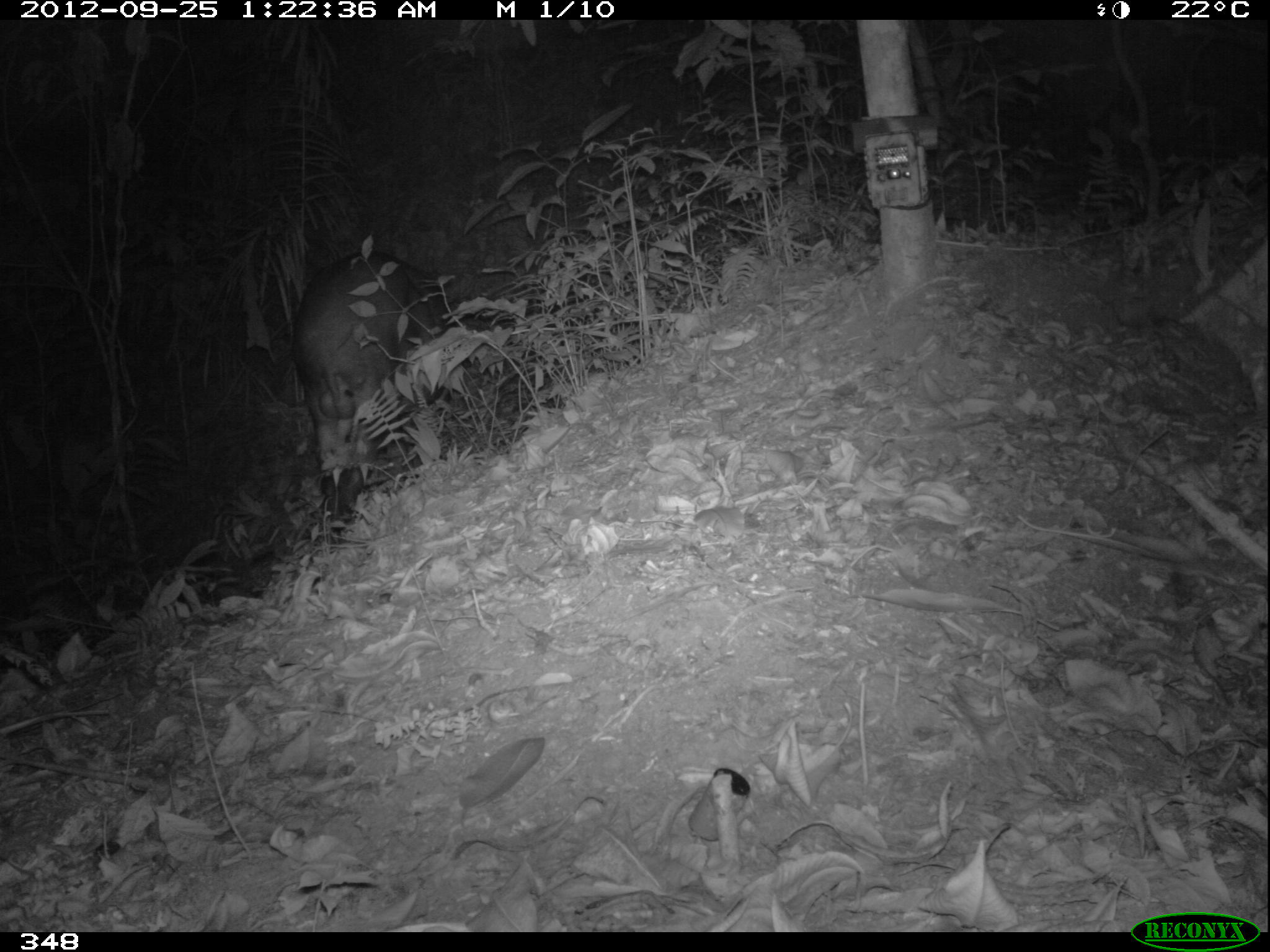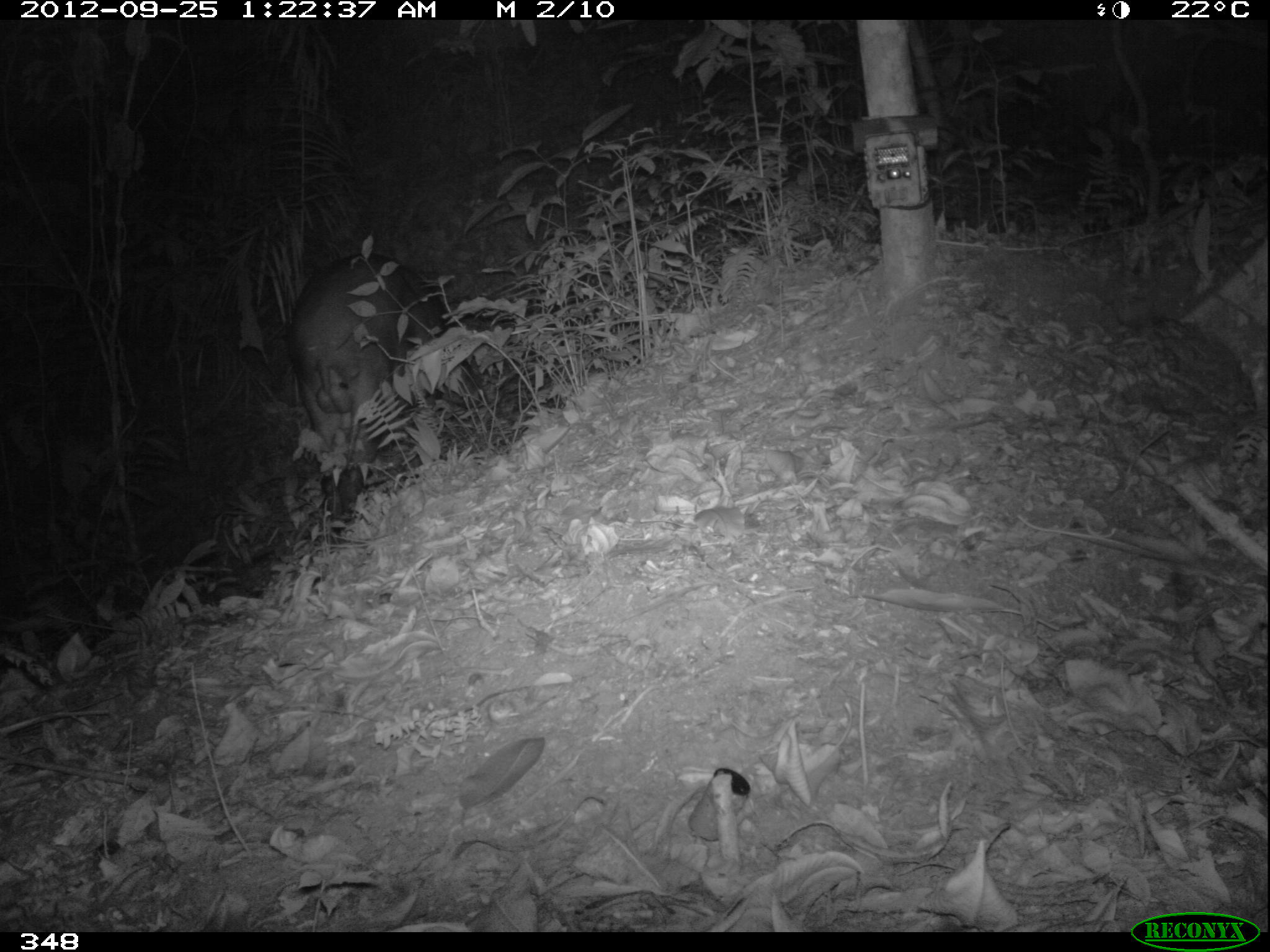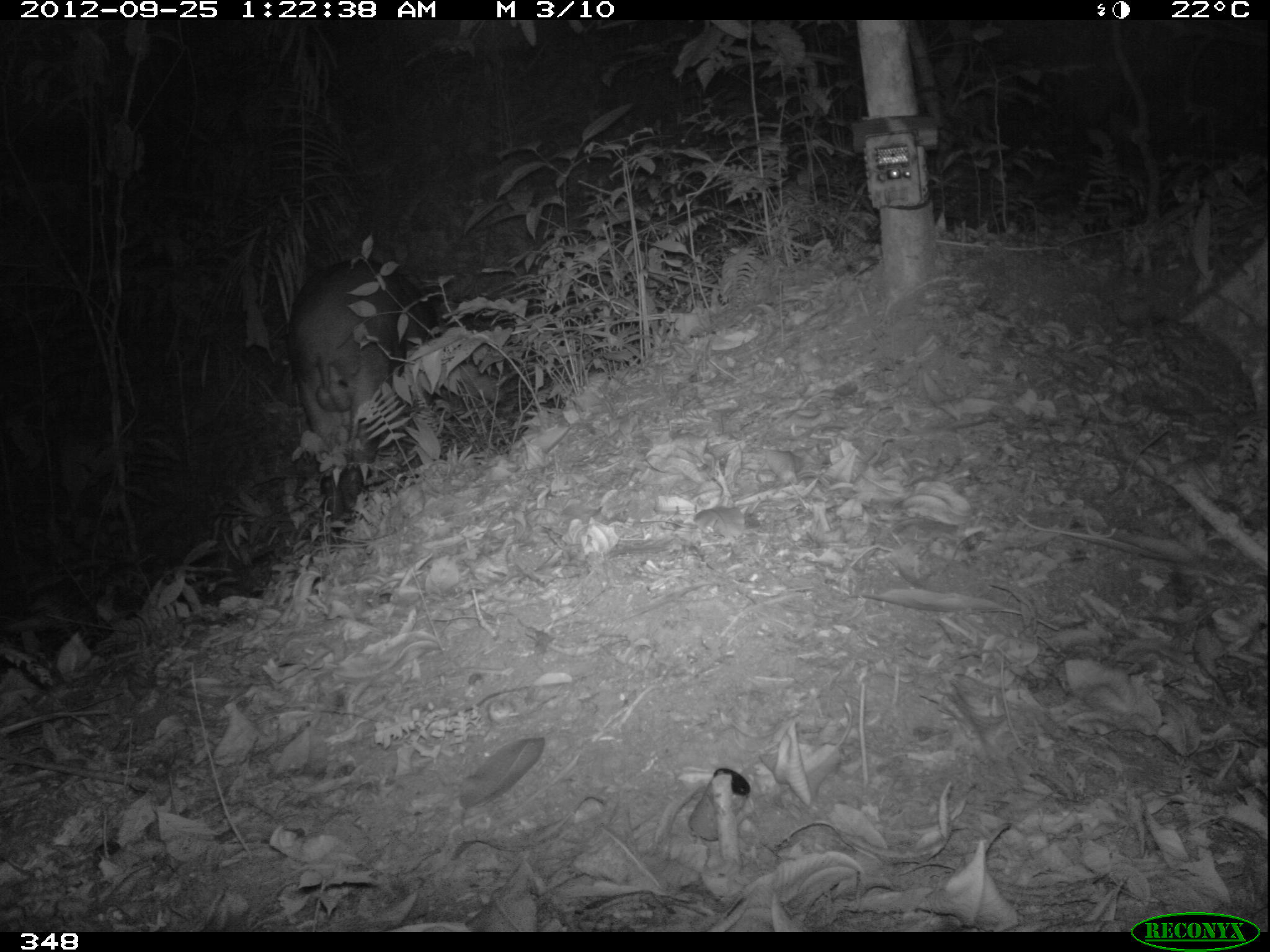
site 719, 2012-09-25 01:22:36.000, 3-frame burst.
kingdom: Animalia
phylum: Chordata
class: Mammalia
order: Perissodactyla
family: Tapiridae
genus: Tapirus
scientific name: Tapirus terrestris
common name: south american tapir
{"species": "Tapirus terrestris (south american tapir)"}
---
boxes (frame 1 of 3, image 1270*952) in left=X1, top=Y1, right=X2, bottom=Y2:
tapirus terrestris: left=290, top=248, right=449, bottom=530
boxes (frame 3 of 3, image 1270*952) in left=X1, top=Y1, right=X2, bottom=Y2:
tapirus terrestris: left=286, top=258, right=443, bottom=522